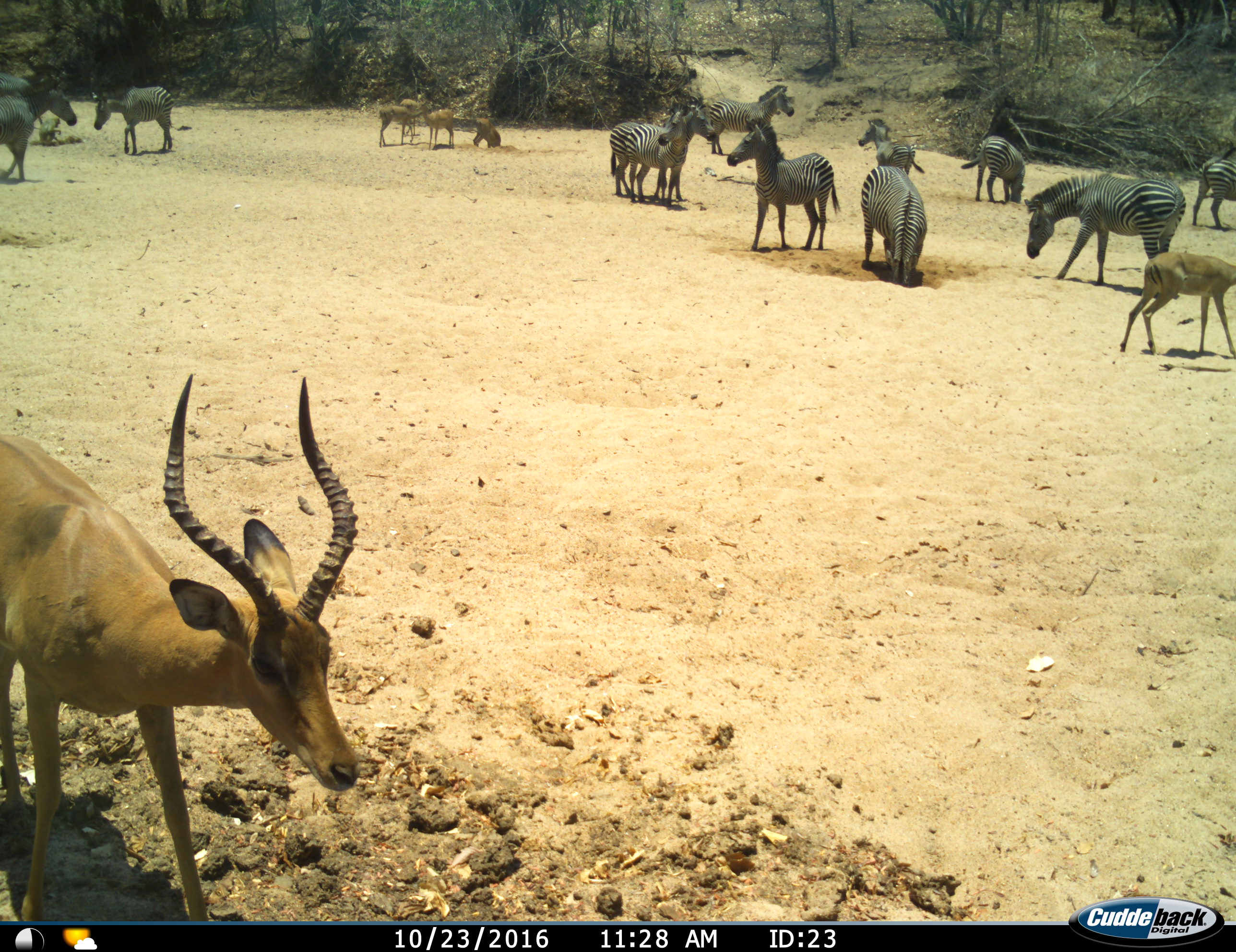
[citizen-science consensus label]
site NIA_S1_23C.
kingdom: Animalia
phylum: Chordata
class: Mammalia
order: Artiodactyla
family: Bovidae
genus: Aepyceros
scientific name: Aepyceros melampus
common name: impala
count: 6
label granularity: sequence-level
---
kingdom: Animalia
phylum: Chordata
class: Mammalia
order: Perissodactyla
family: Equidae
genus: Equus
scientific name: Equus quagga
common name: plains zebra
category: zebraplains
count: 11-50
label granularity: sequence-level